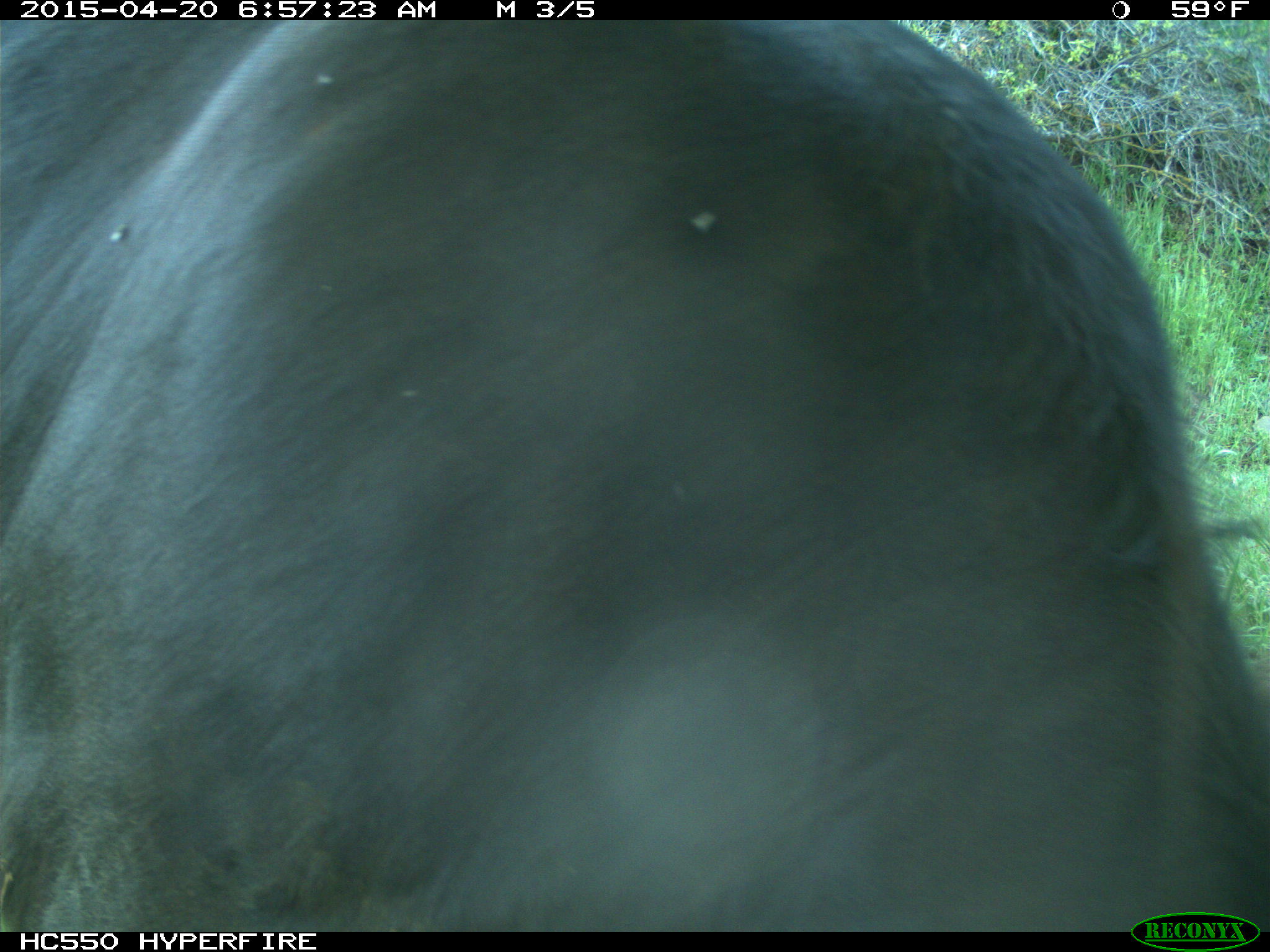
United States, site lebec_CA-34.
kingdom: Animalia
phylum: Chordata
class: Mammalia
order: Artiodactyla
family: Bovidae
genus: Bos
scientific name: Bos taurus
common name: domestic cow